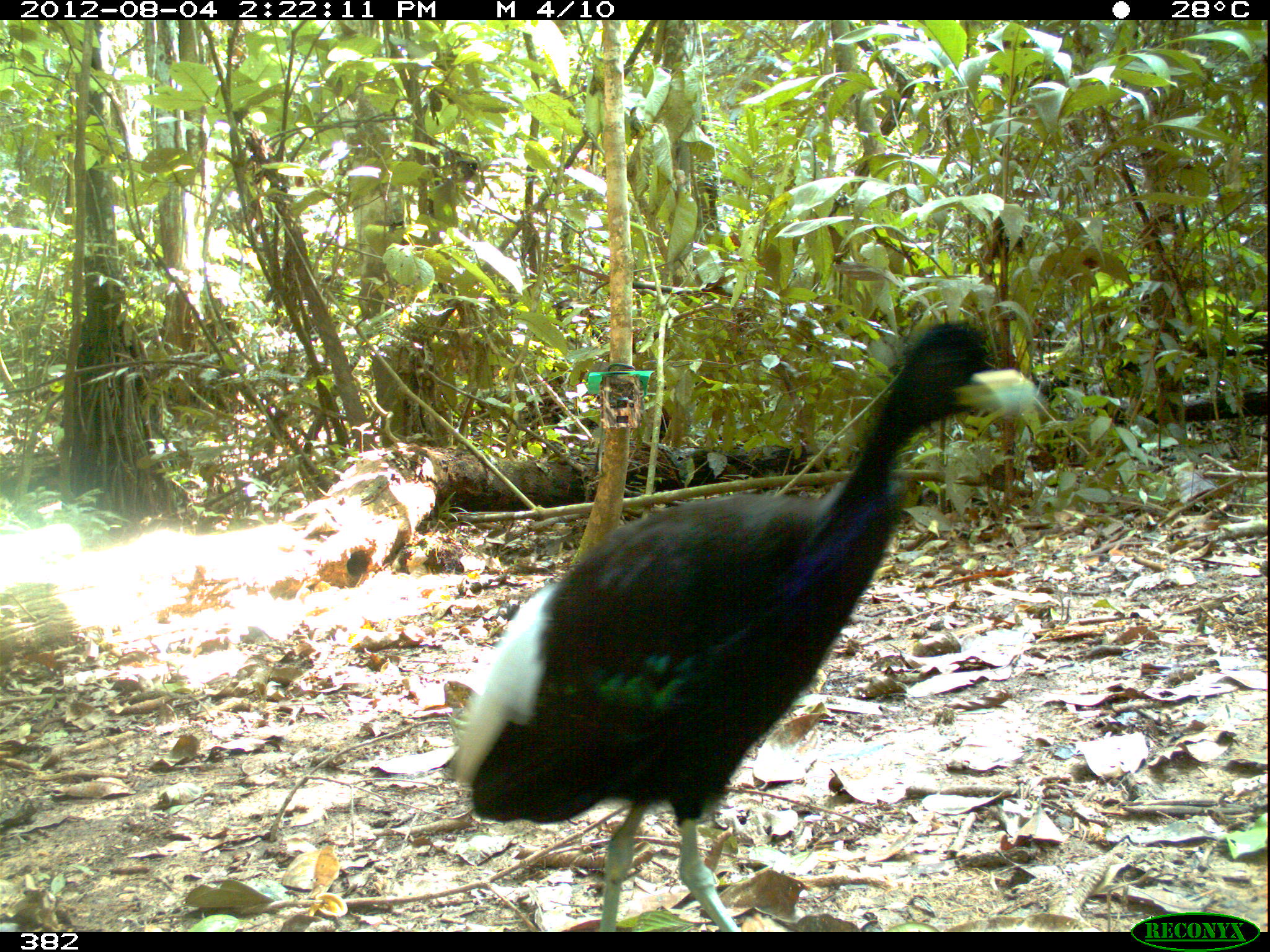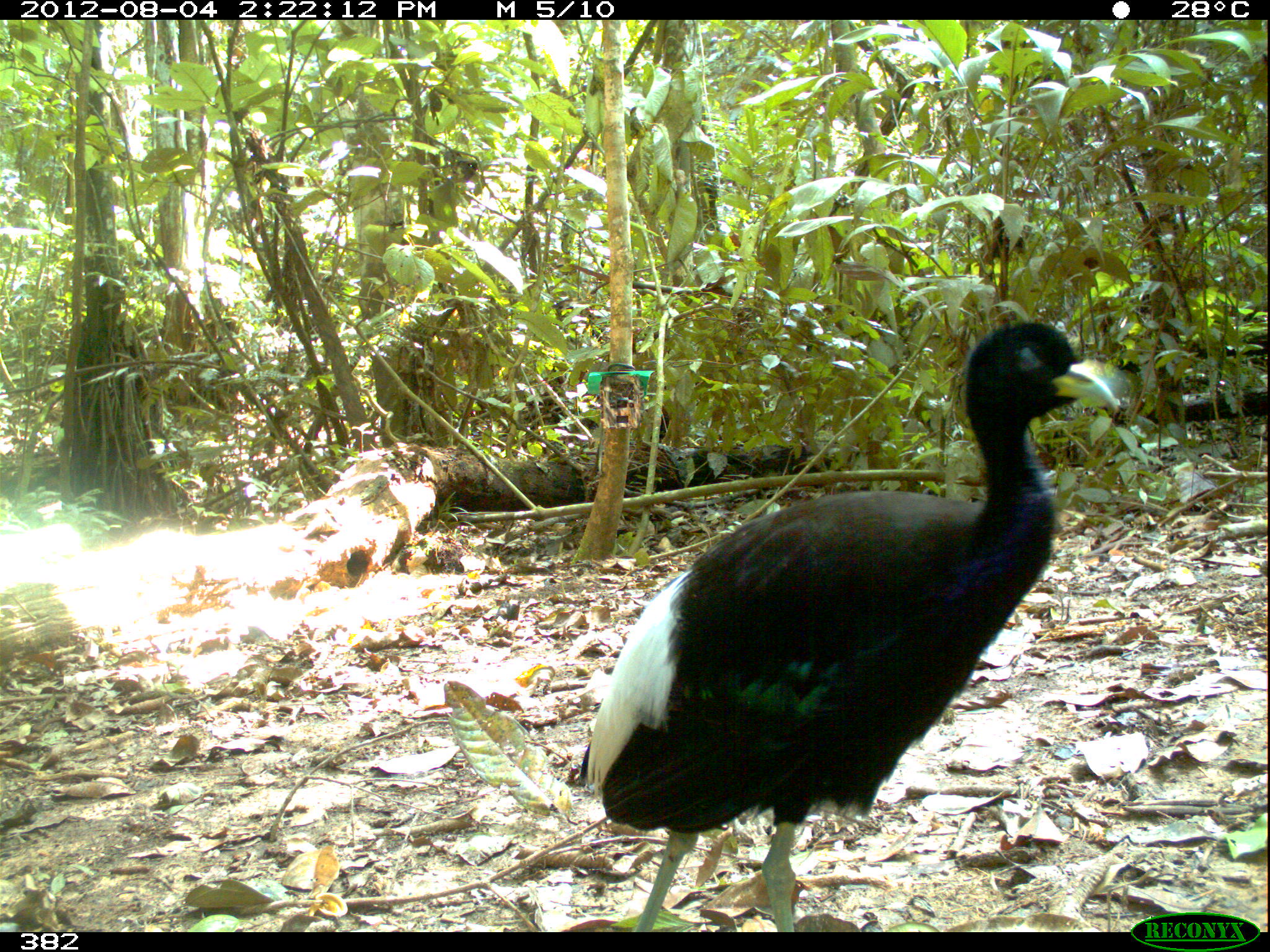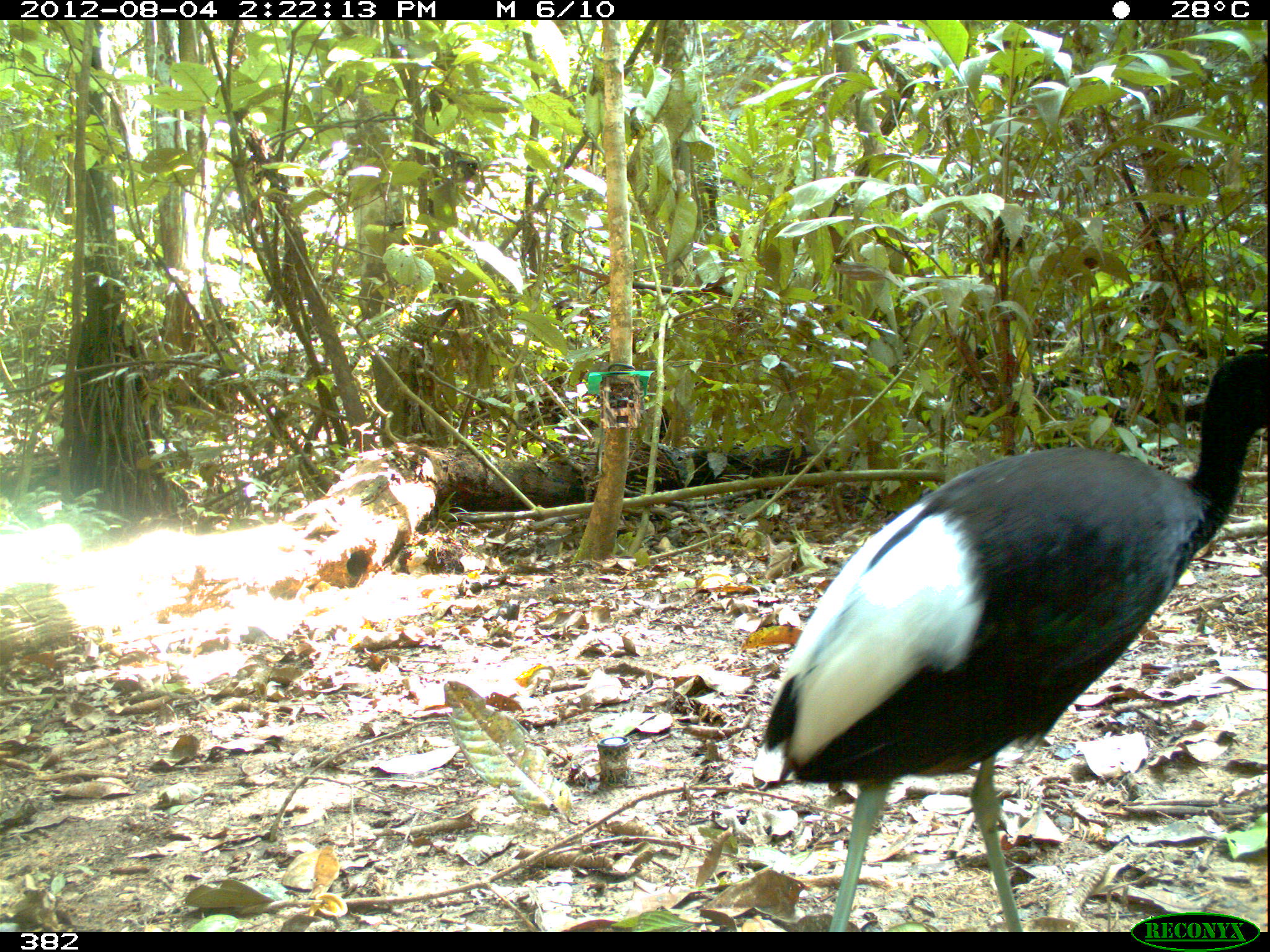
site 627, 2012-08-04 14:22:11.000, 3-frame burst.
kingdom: Animalia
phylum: Chordata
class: Aves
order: Gruiformes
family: Psophiidae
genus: Psophia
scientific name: Psophia leucoptera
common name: pale-winged trumpeter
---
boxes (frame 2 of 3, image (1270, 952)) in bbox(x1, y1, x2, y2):
psophia leucoptera: bbox(577, 319, 1118, 932)